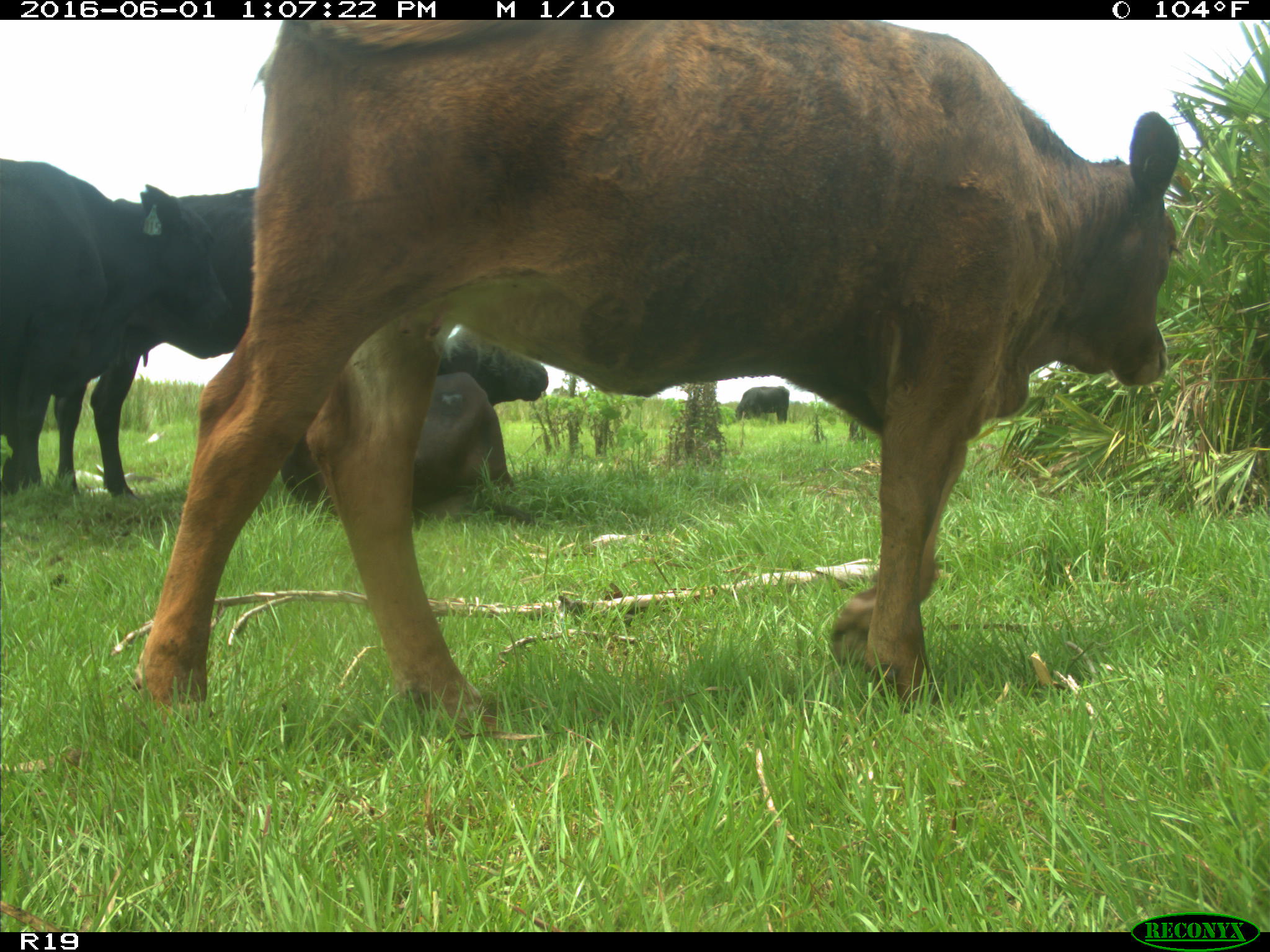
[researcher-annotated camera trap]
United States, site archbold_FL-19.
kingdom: Animalia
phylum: Chordata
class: Mammalia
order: Artiodactyla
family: Bovidae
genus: Bos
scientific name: Bos taurus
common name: domestic cow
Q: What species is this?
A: Bos taurus (domestic cow).